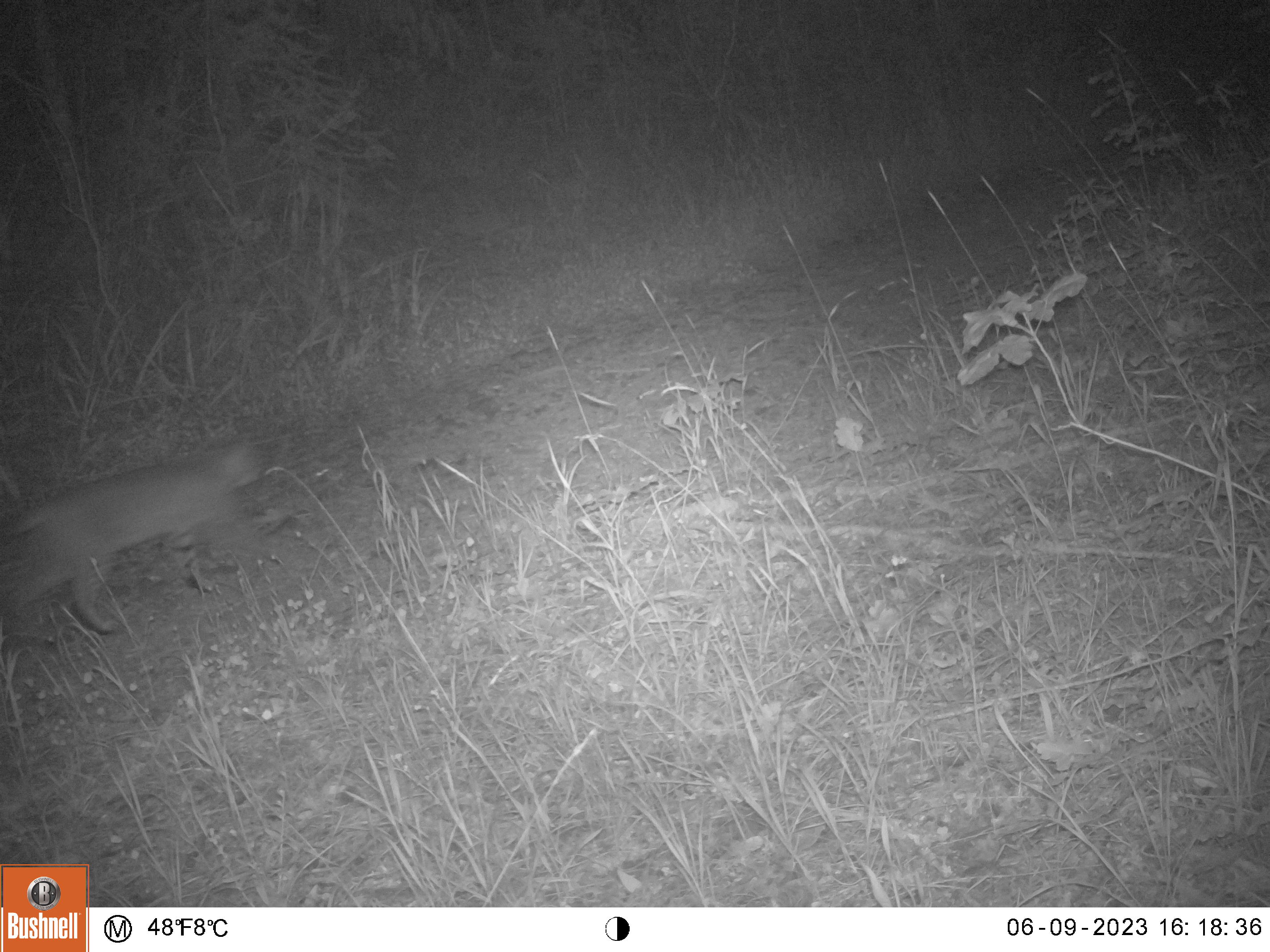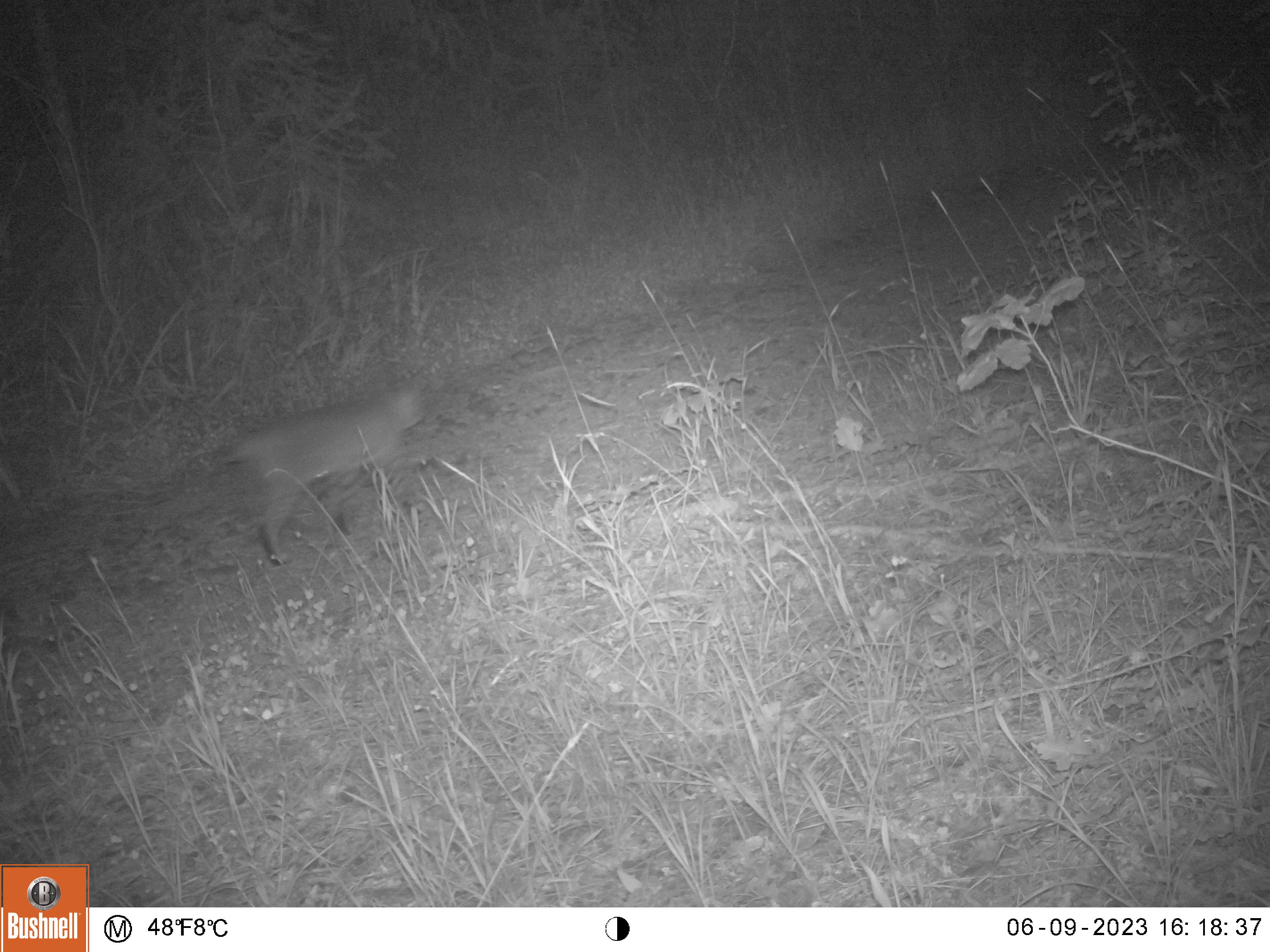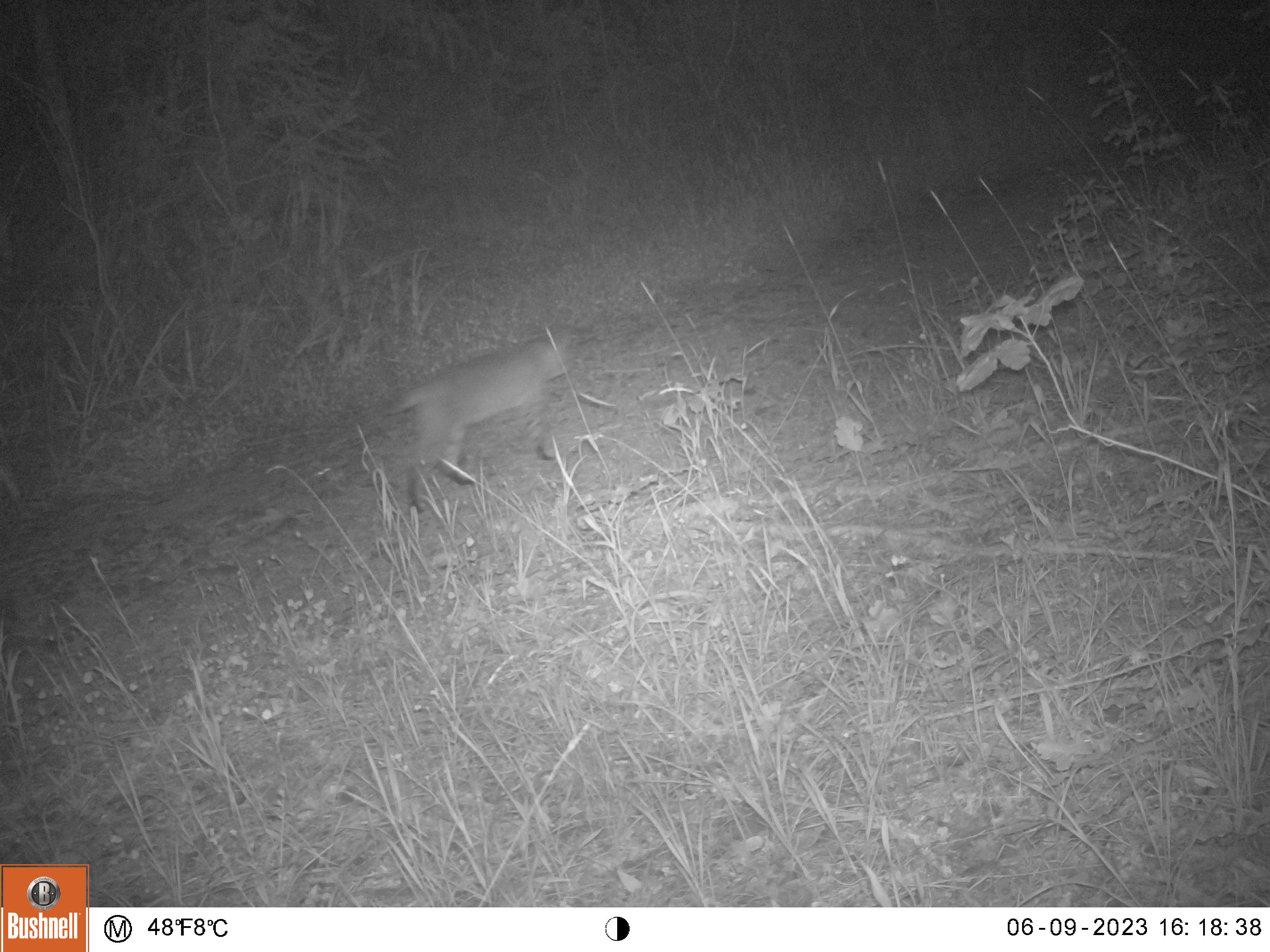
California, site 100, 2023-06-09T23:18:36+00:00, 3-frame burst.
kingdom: Animalia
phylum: Chordata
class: Mammalia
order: Carnivora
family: Felidae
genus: Lynx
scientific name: Lynx rufus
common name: bobcat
Bobcat (Lynx rufus).